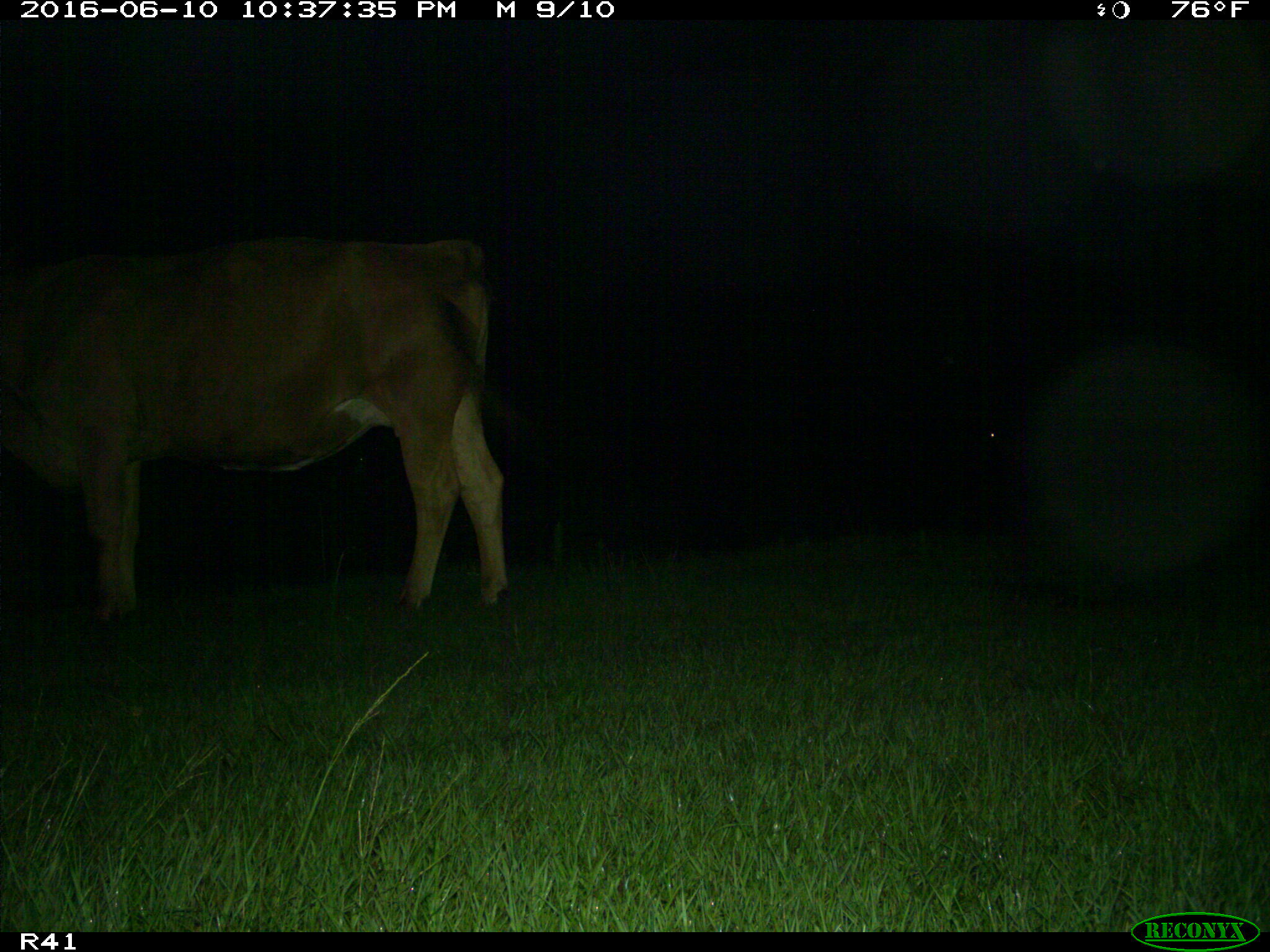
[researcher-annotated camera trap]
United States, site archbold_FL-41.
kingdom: Animalia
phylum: Chordata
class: Mammalia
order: Artiodactyla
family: Bovidae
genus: Bos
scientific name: Bos taurus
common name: domestic cow